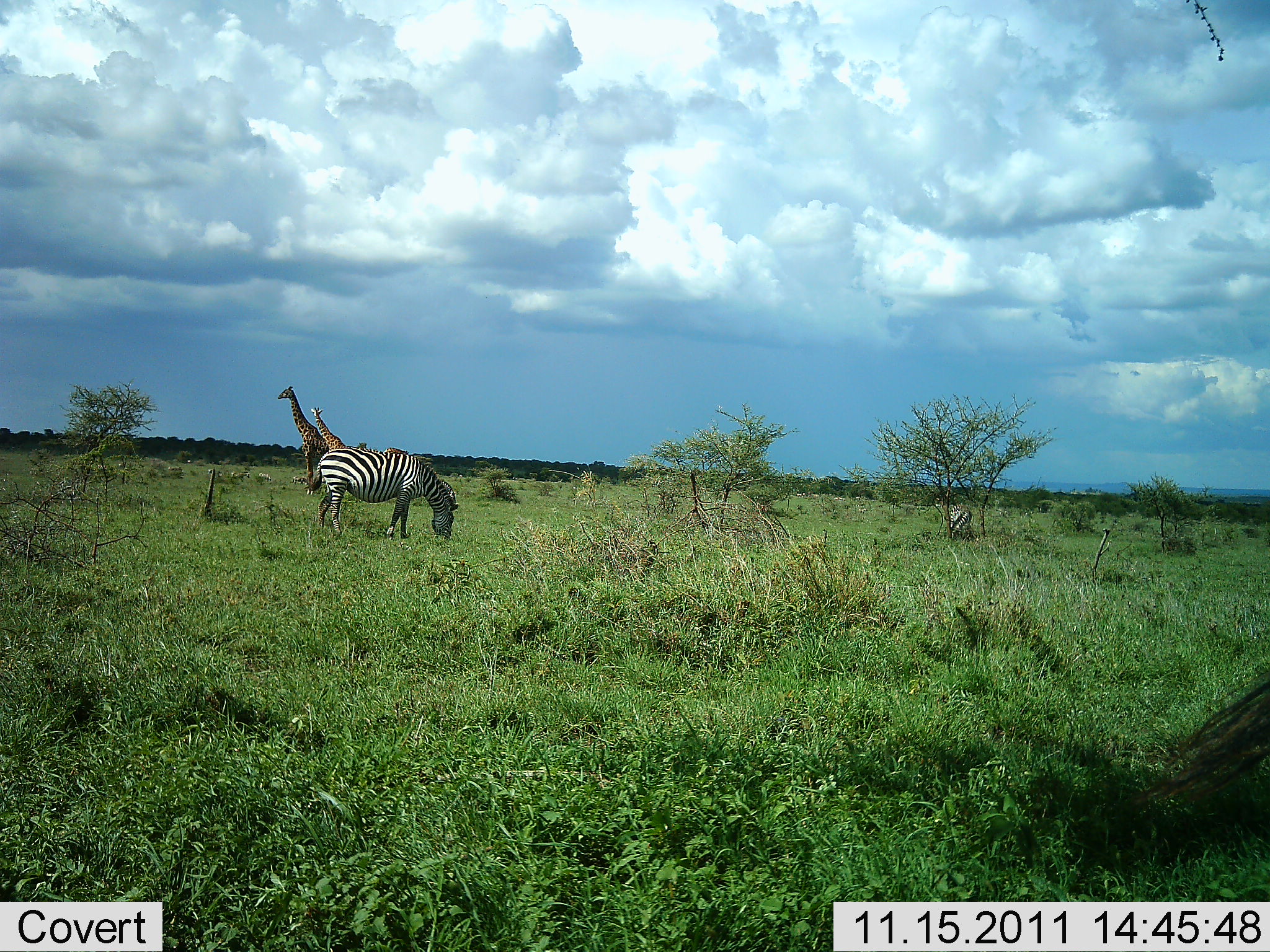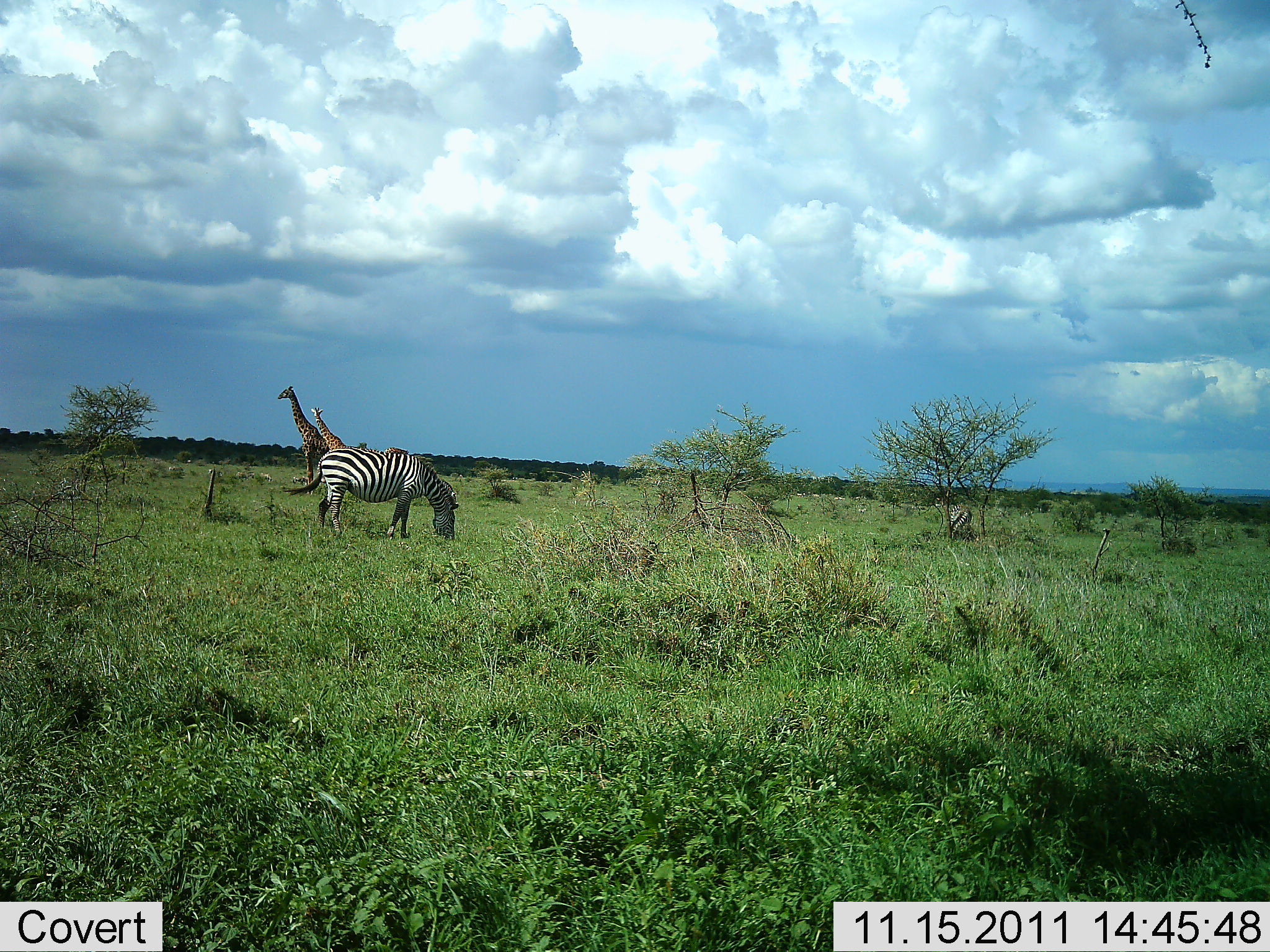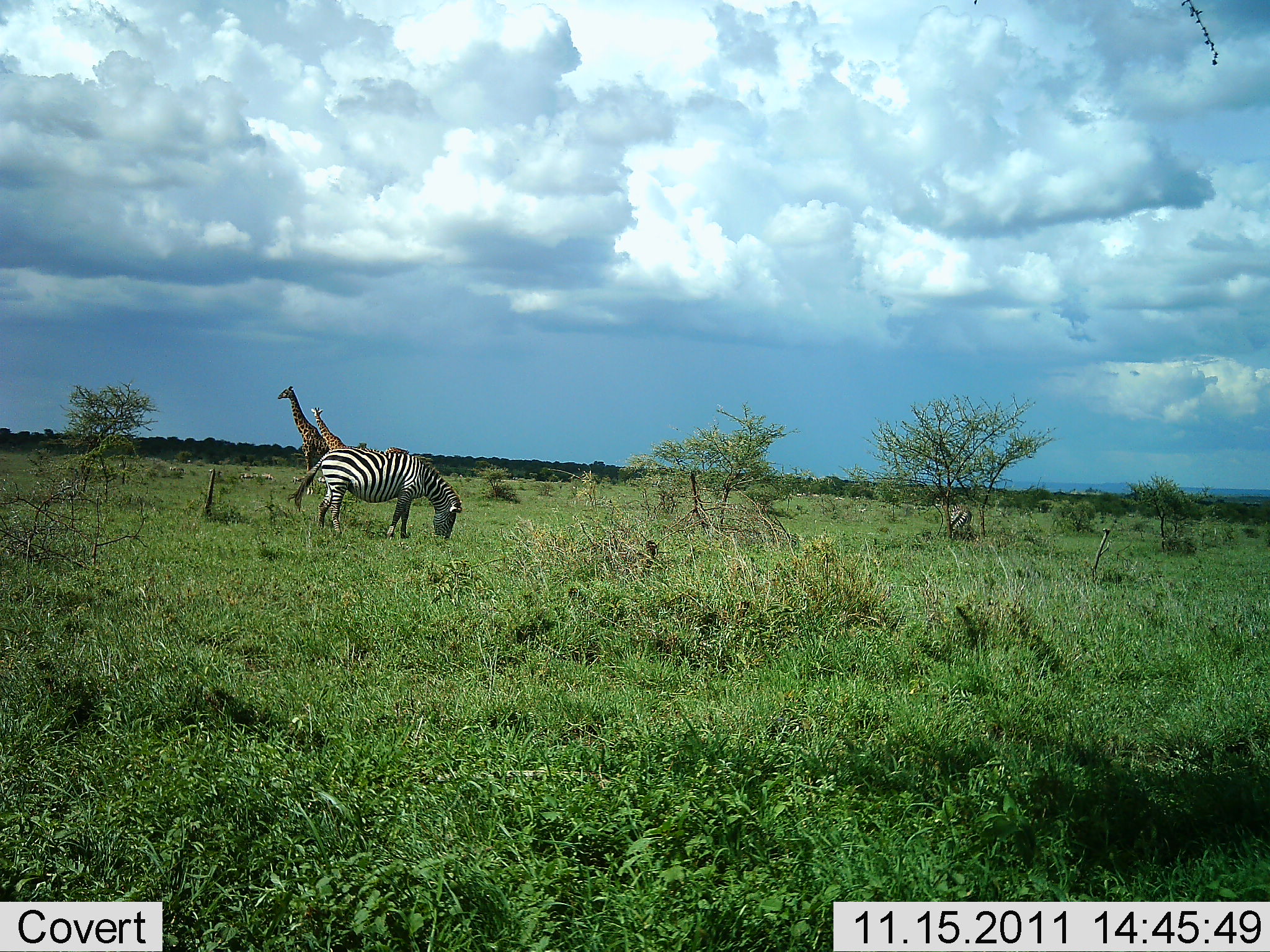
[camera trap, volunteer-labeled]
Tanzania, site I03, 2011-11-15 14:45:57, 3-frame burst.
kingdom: Animalia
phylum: Chordata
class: Mammalia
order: Artiodactyla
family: Giraffidae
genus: Giraffa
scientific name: Giraffa camelopardalis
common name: giraffe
Giraffe (Giraffa camelopardalis), count 2. Behavior (volunteer vote fractions): standing 92%, resting 0%, moving 8%, interacting 0%. Young present (vote fraction): 8%. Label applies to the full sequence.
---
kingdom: Animalia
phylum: Chordata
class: Mammalia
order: Perissodactyla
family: Equidae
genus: Equus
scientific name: Equus quagga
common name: plains zebra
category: zebra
Zebra (plains zebra) (Equus quagga), count 1. Behavior (volunteer vote fractions): standing 0%, resting 7%, moving 7%, interacting 0%. Young present (vote fraction): 0%. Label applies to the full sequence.